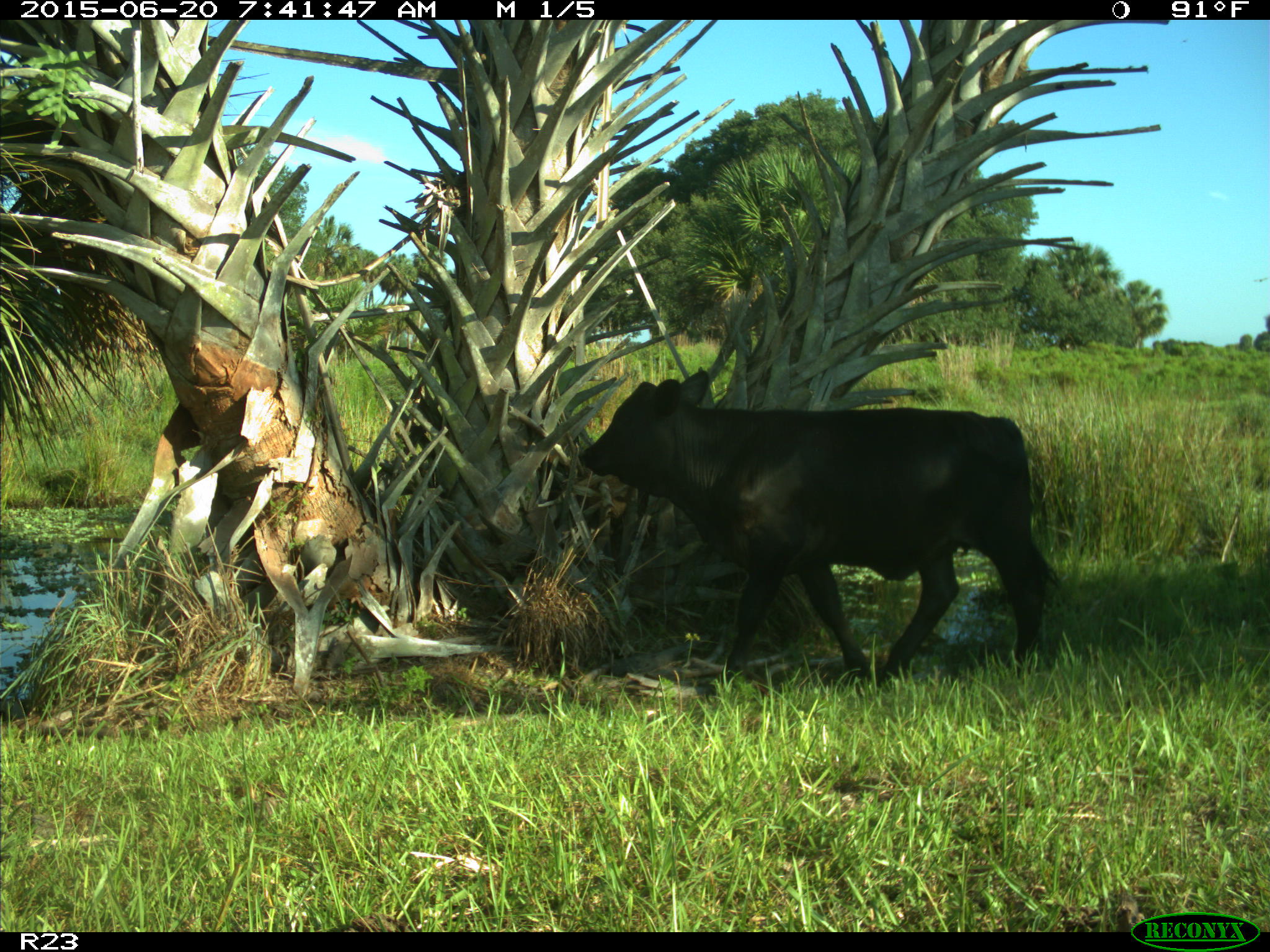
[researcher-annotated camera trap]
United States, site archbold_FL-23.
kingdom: Animalia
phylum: Chordata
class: Mammalia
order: Artiodactyla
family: Bovidae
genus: Bos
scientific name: Bos taurus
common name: domestic cow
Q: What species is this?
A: Bos taurus (domestic cow).